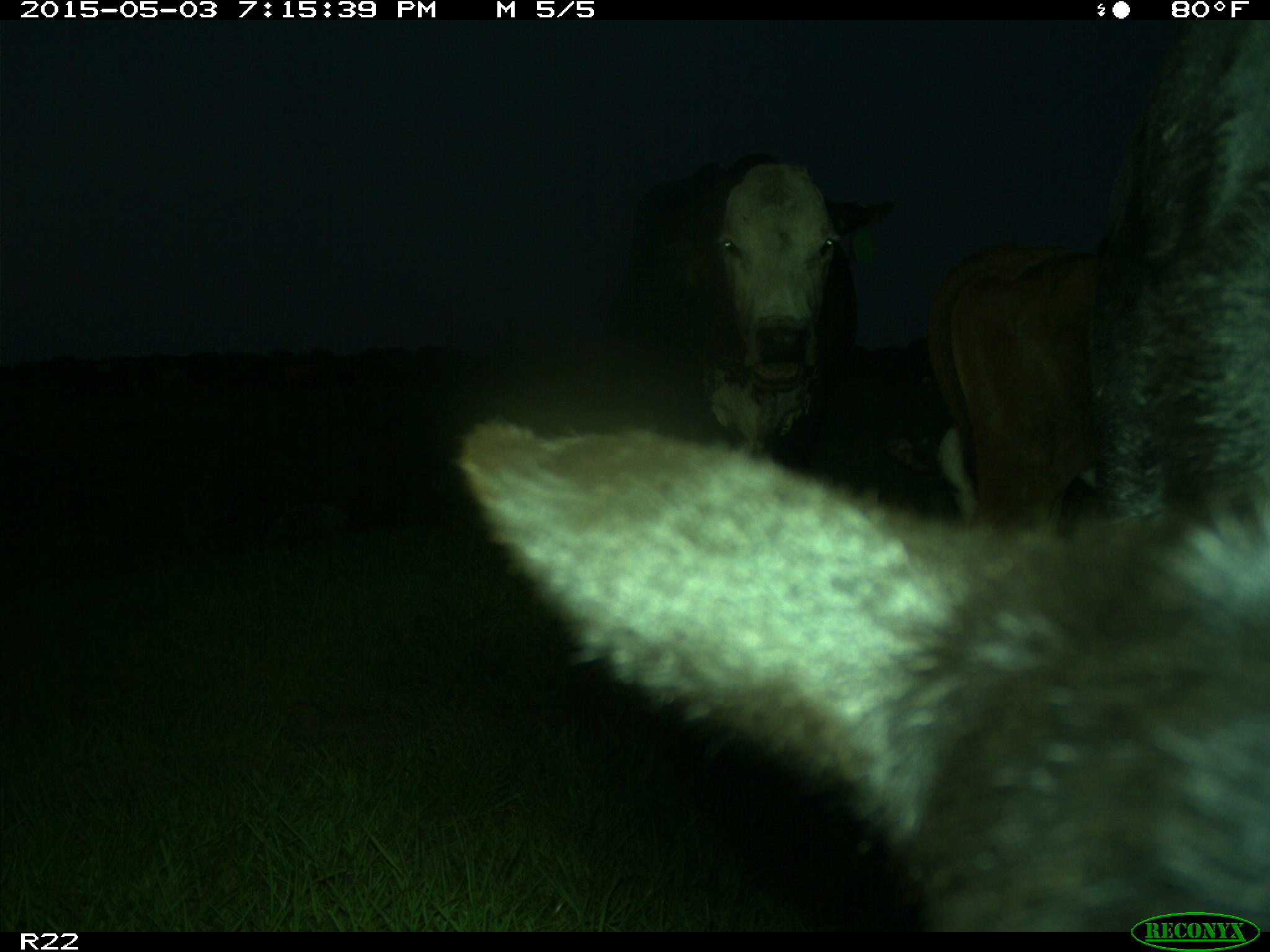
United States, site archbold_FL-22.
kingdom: Animalia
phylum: Chordata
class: Mammalia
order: Artiodactyla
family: Bovidae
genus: Bos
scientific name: Bos taurus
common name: domestic cow